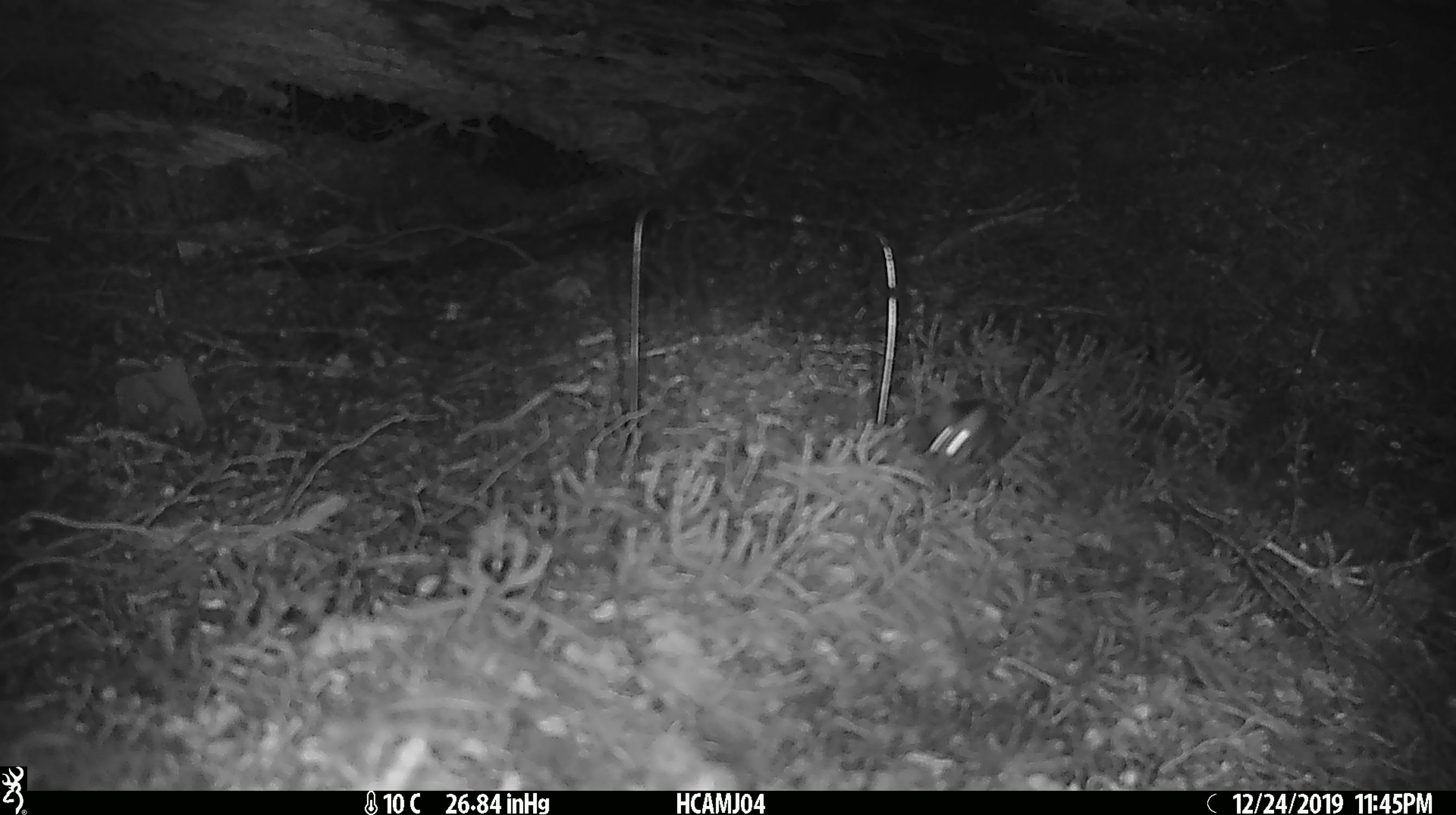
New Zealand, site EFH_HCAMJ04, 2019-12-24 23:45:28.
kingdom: Animalia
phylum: Chordata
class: Mammalia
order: Rodentia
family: Muridae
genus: Mus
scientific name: Mus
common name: mouse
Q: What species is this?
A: Mouse (Mus).